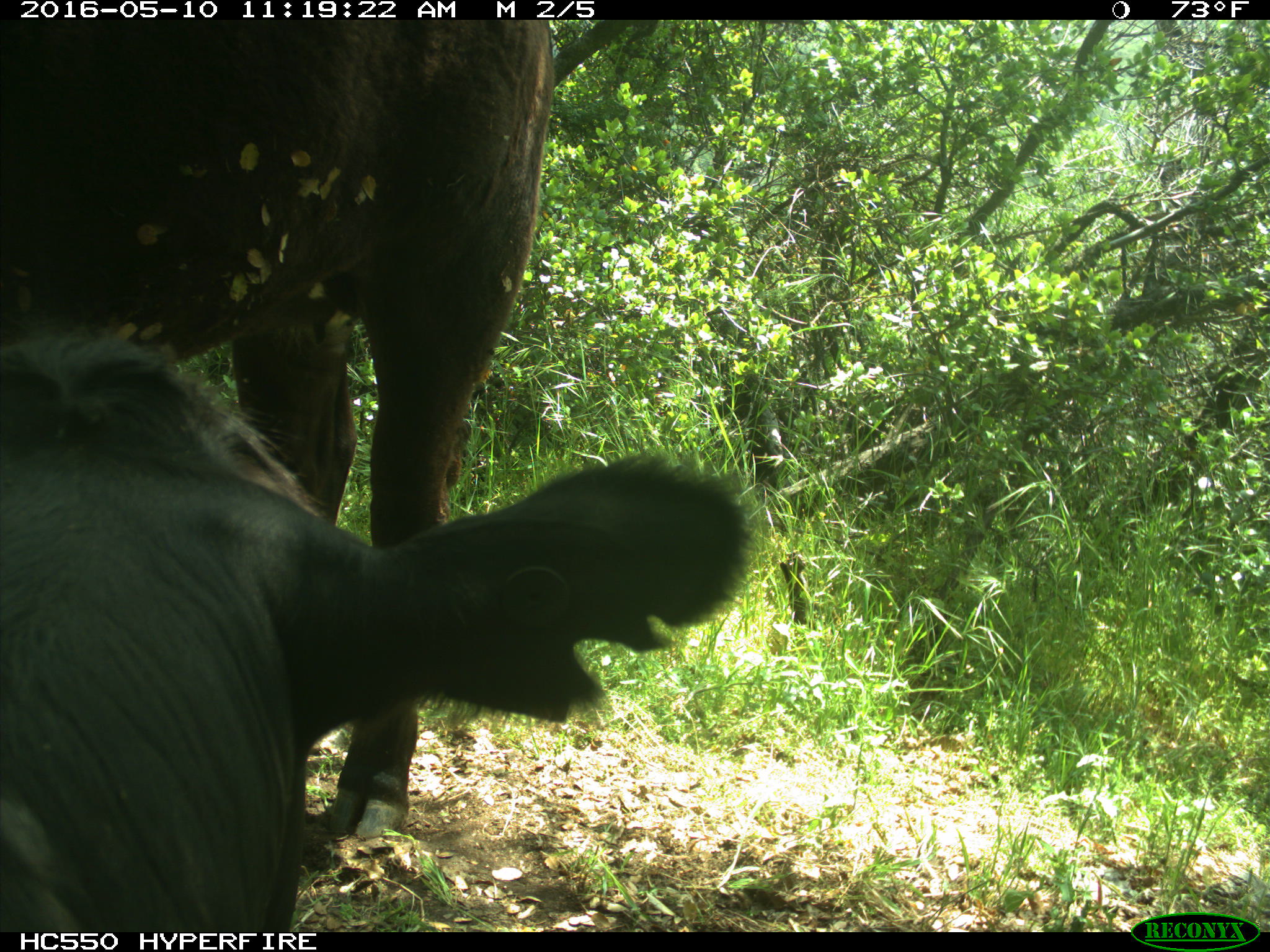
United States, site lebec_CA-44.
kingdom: Animalia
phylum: Chordata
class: Mammalia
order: Artiodactyla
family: Bovidae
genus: Bos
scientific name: Bos taurus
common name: domestic cow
Bos taurus (domestic cow).